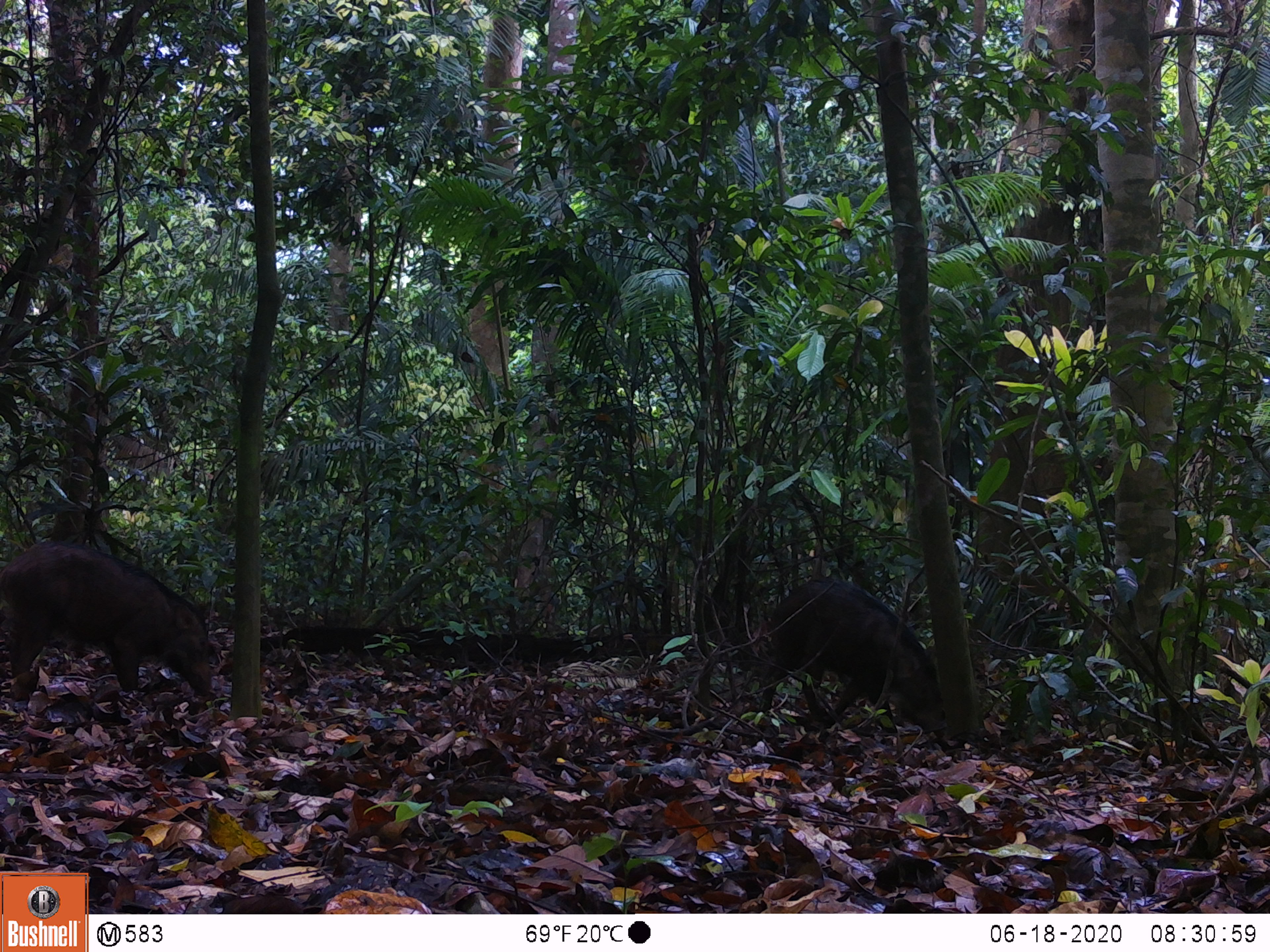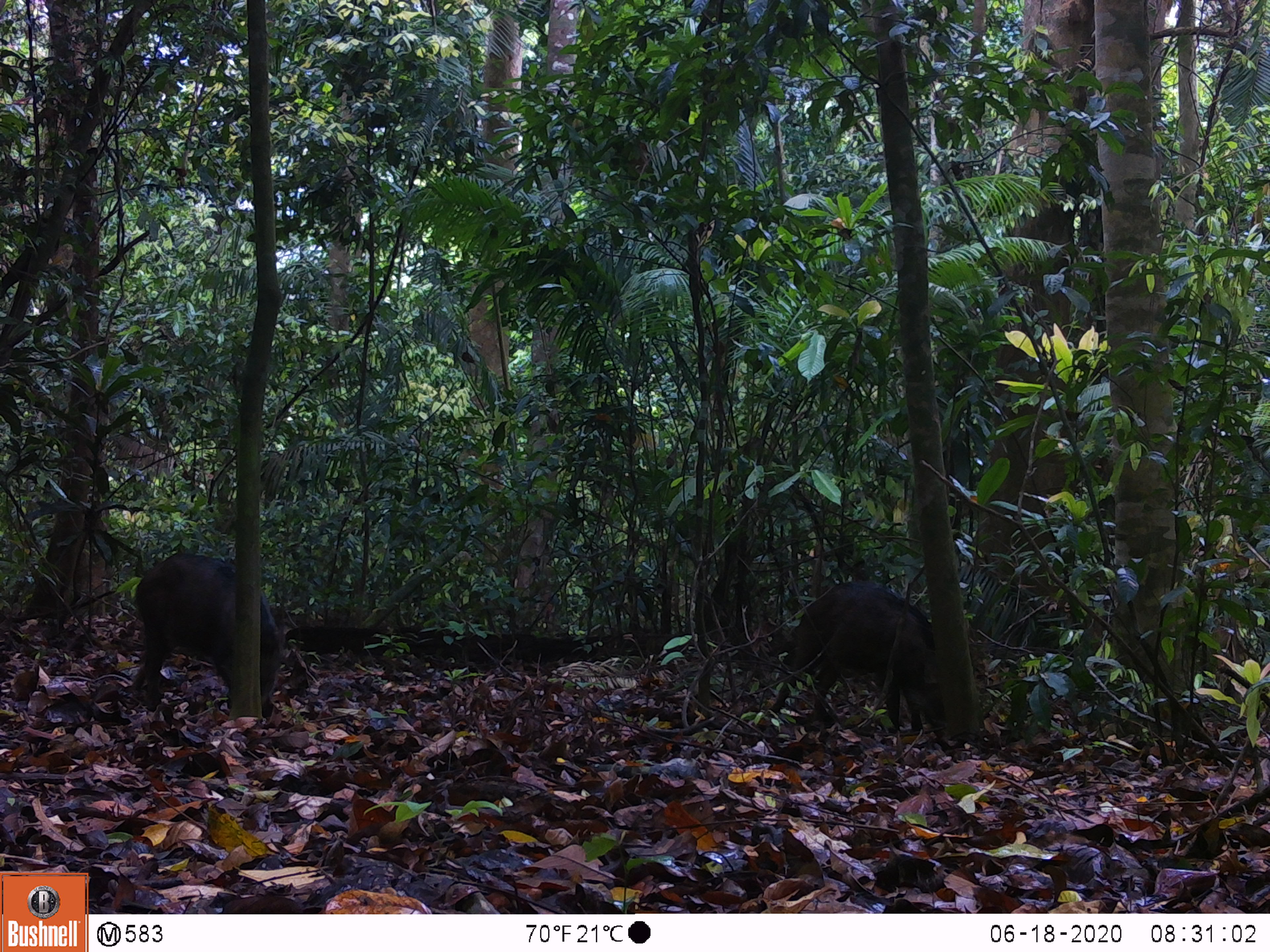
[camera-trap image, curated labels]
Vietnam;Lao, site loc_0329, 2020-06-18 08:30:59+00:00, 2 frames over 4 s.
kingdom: Animalia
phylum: Chordata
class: Mammalia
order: Artiodactyla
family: Suidae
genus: Sus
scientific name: Sus scrofa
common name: eurasian wild pig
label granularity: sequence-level